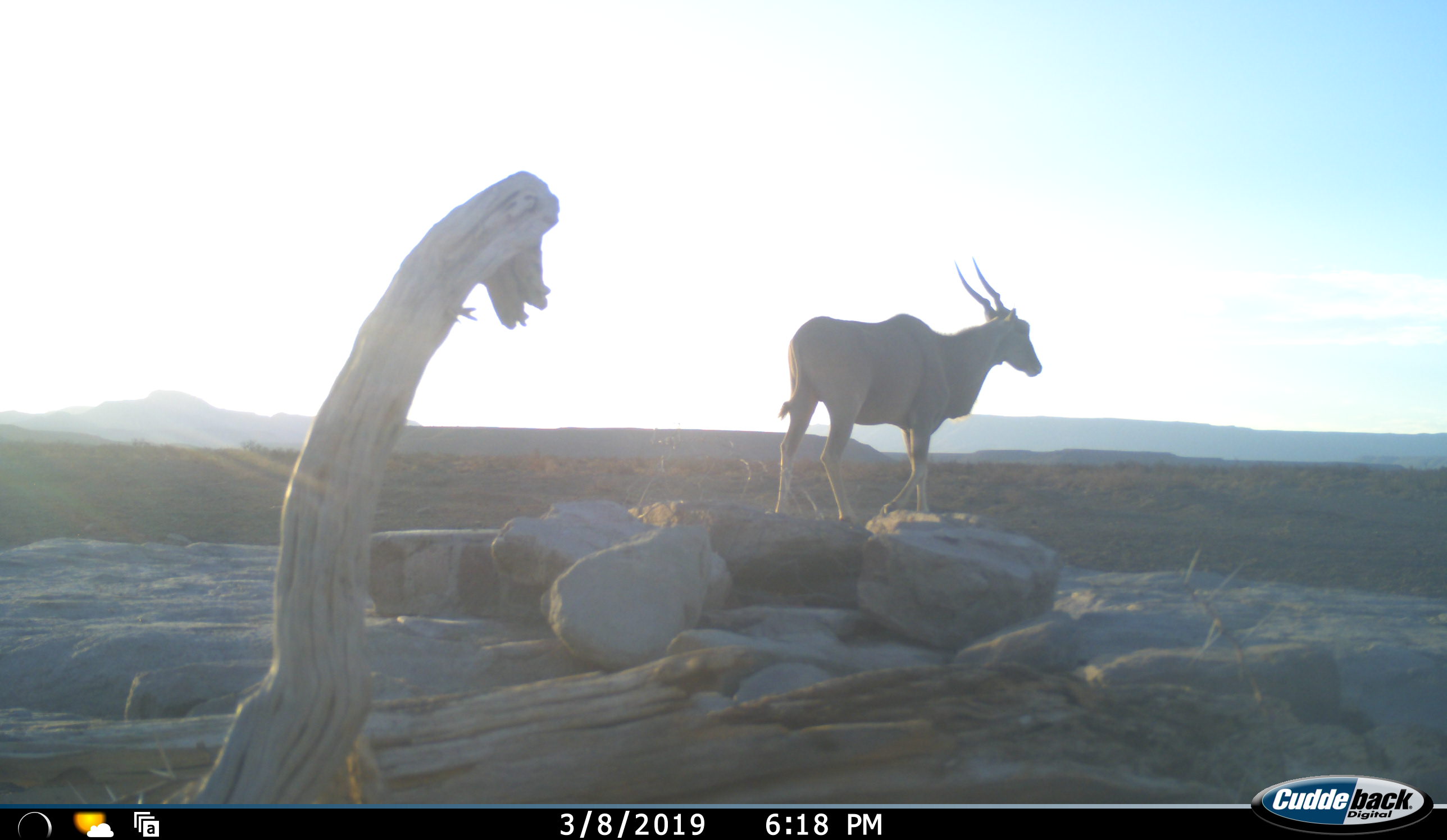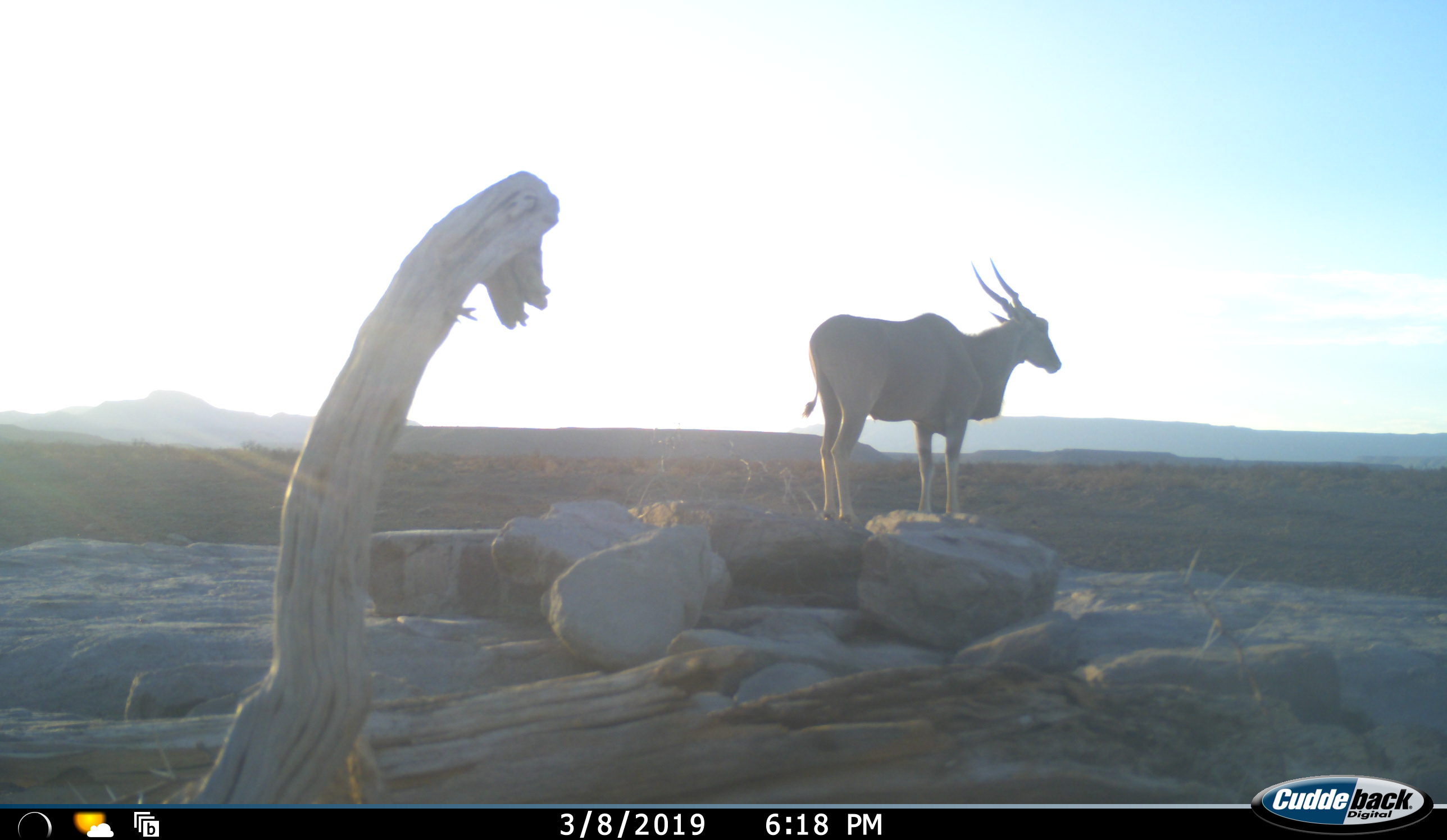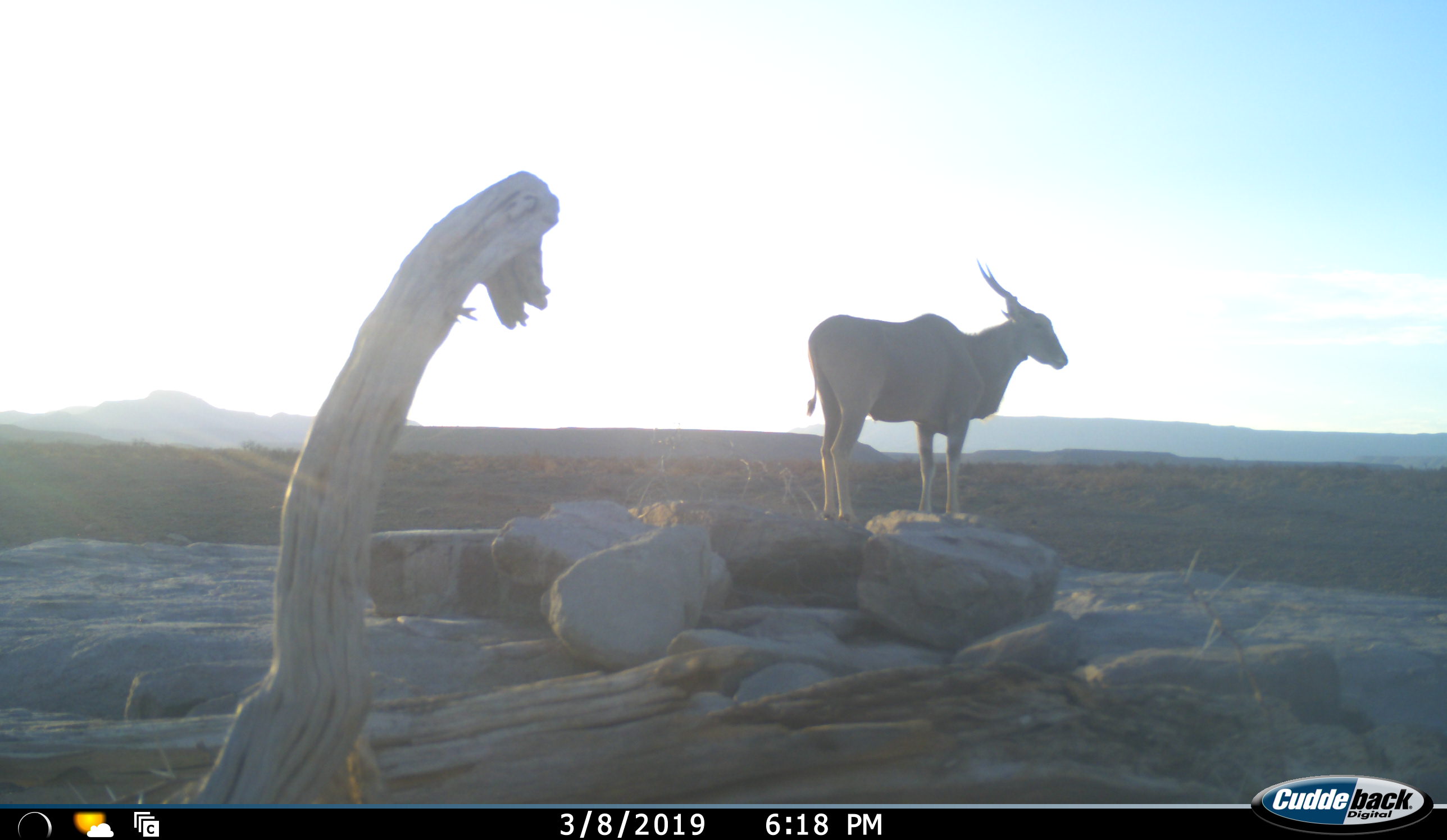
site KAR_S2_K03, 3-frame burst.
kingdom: Animalia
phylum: Chordata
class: Mammalia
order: Artiodactyla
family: Bovidae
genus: Tragelaphus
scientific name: Tragelaphus oryx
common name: eland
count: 1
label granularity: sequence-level